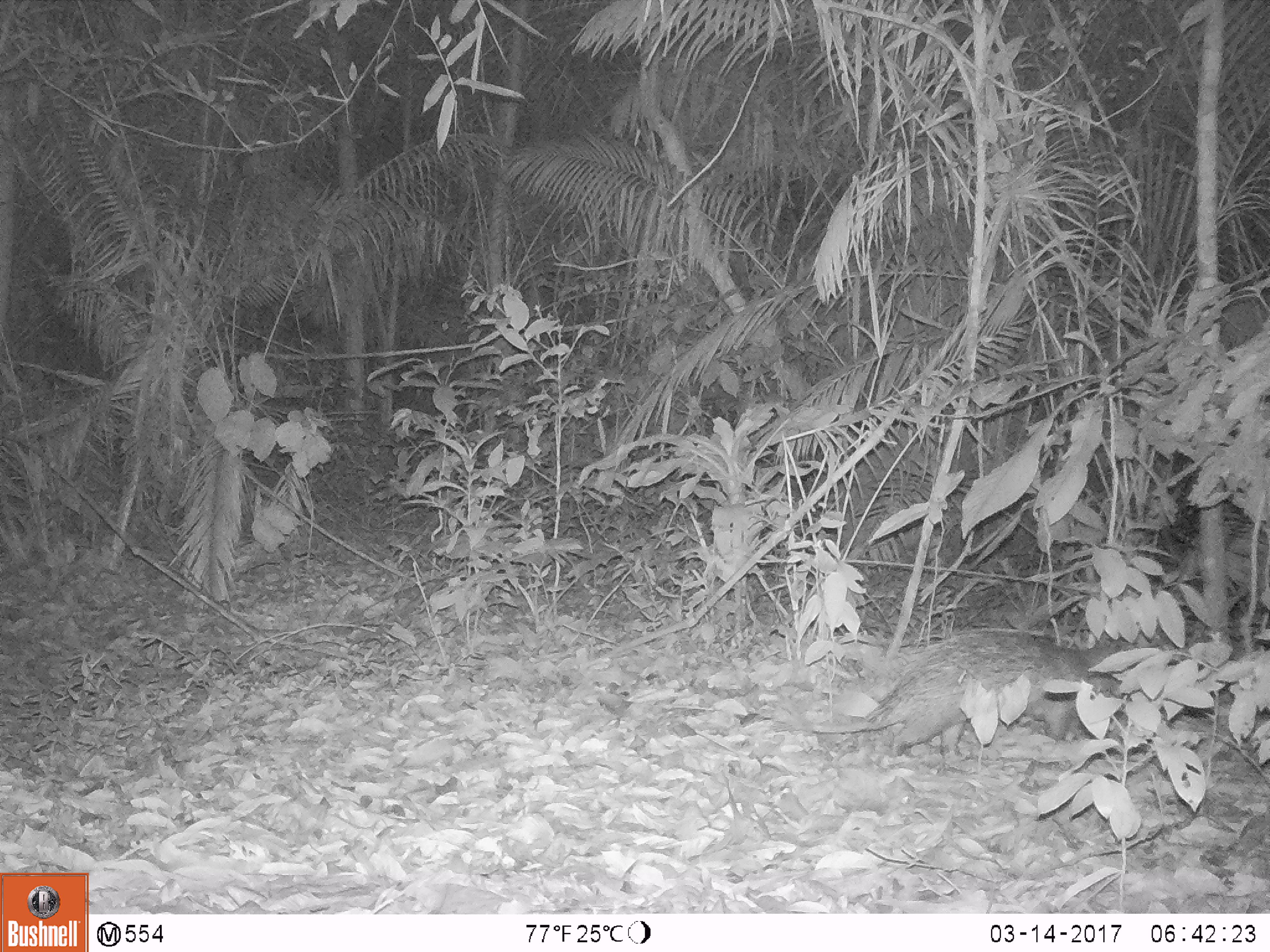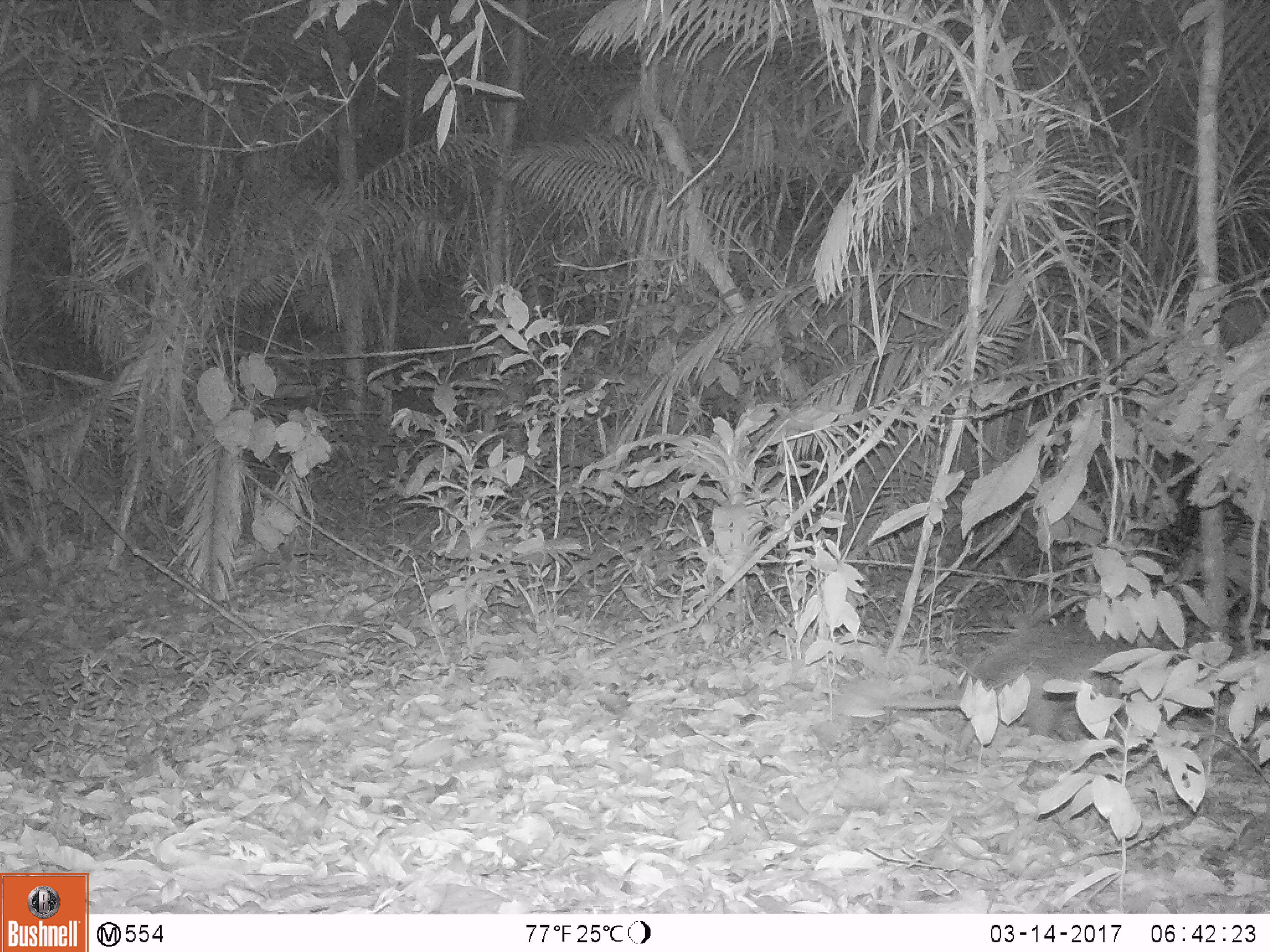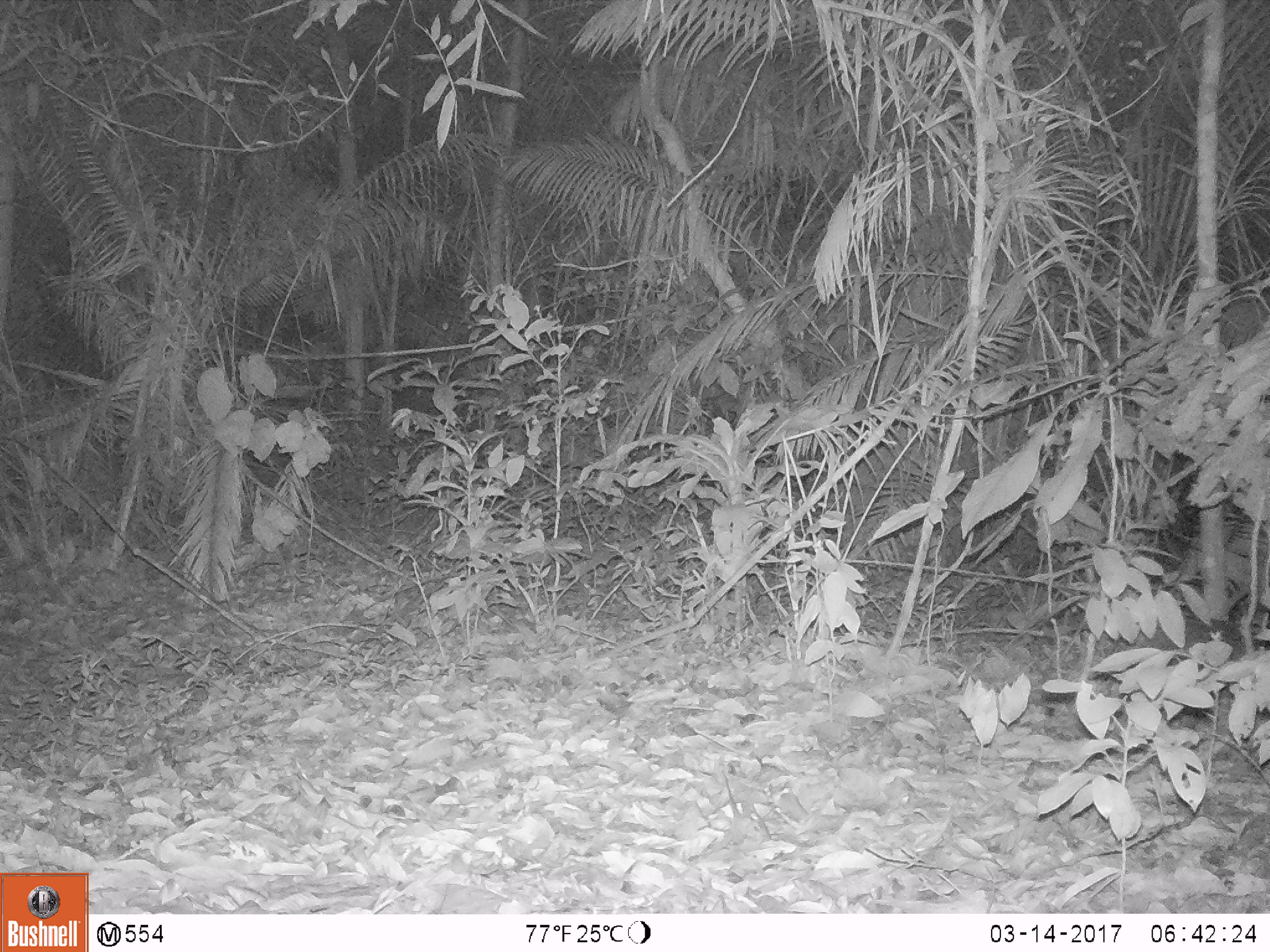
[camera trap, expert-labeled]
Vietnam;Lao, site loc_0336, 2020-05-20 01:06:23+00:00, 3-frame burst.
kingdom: Animalia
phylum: Chordata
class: Mammalia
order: Rodentia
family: Hystricidae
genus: Atherurus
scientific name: Atherurus macrourus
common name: asiatic brush-tailed porcupine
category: asiatic brush tailed porcupine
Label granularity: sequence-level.